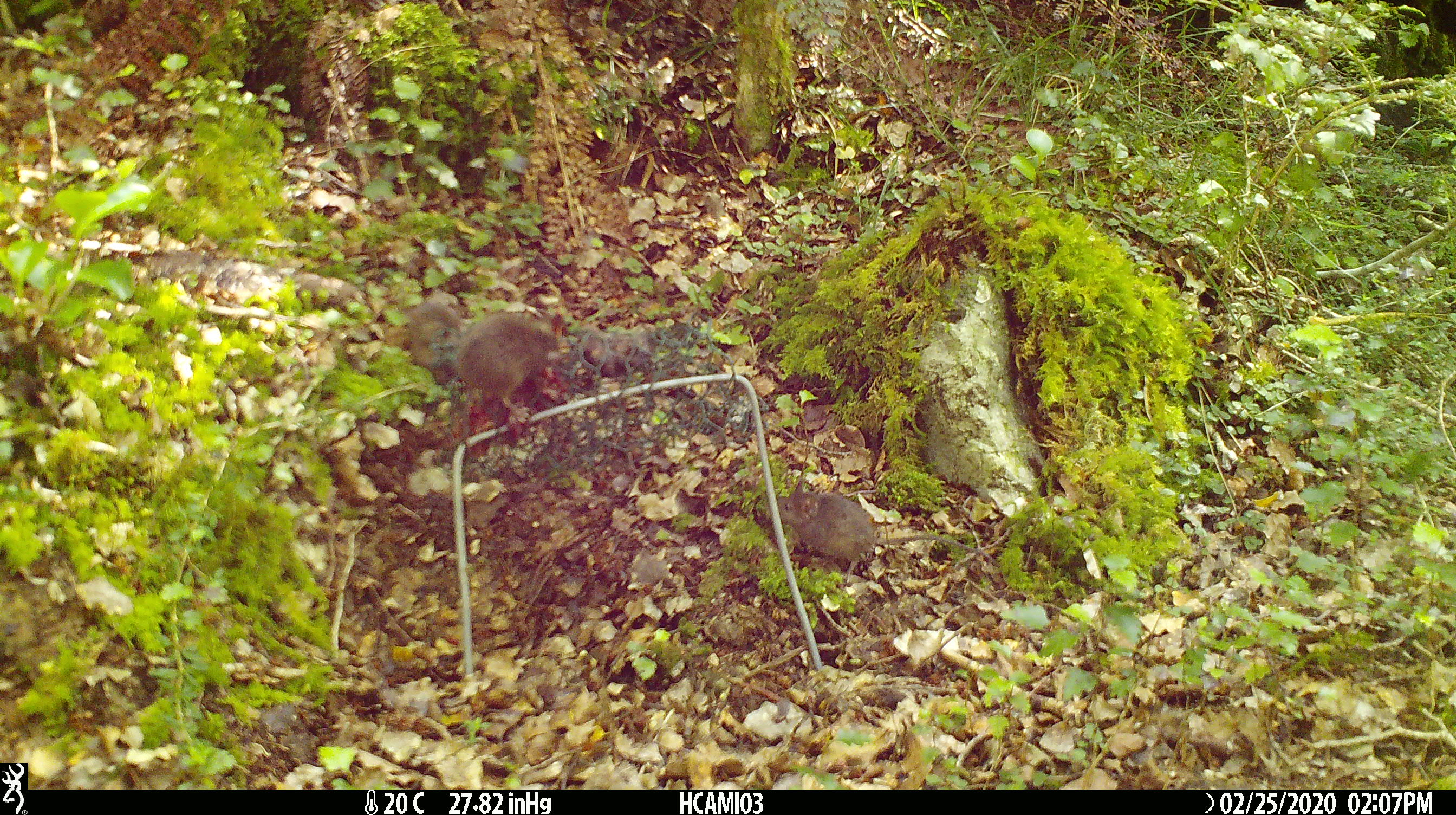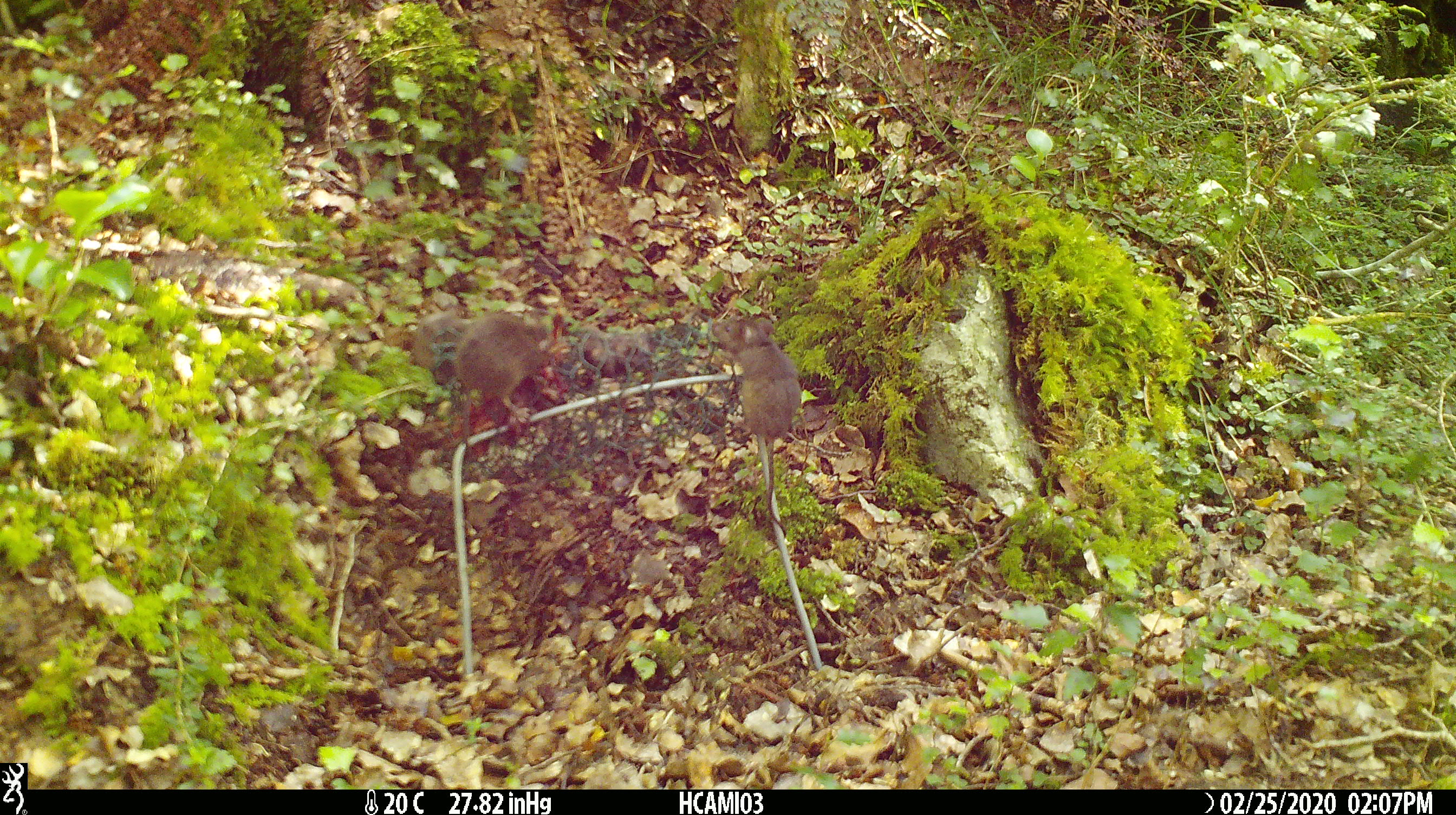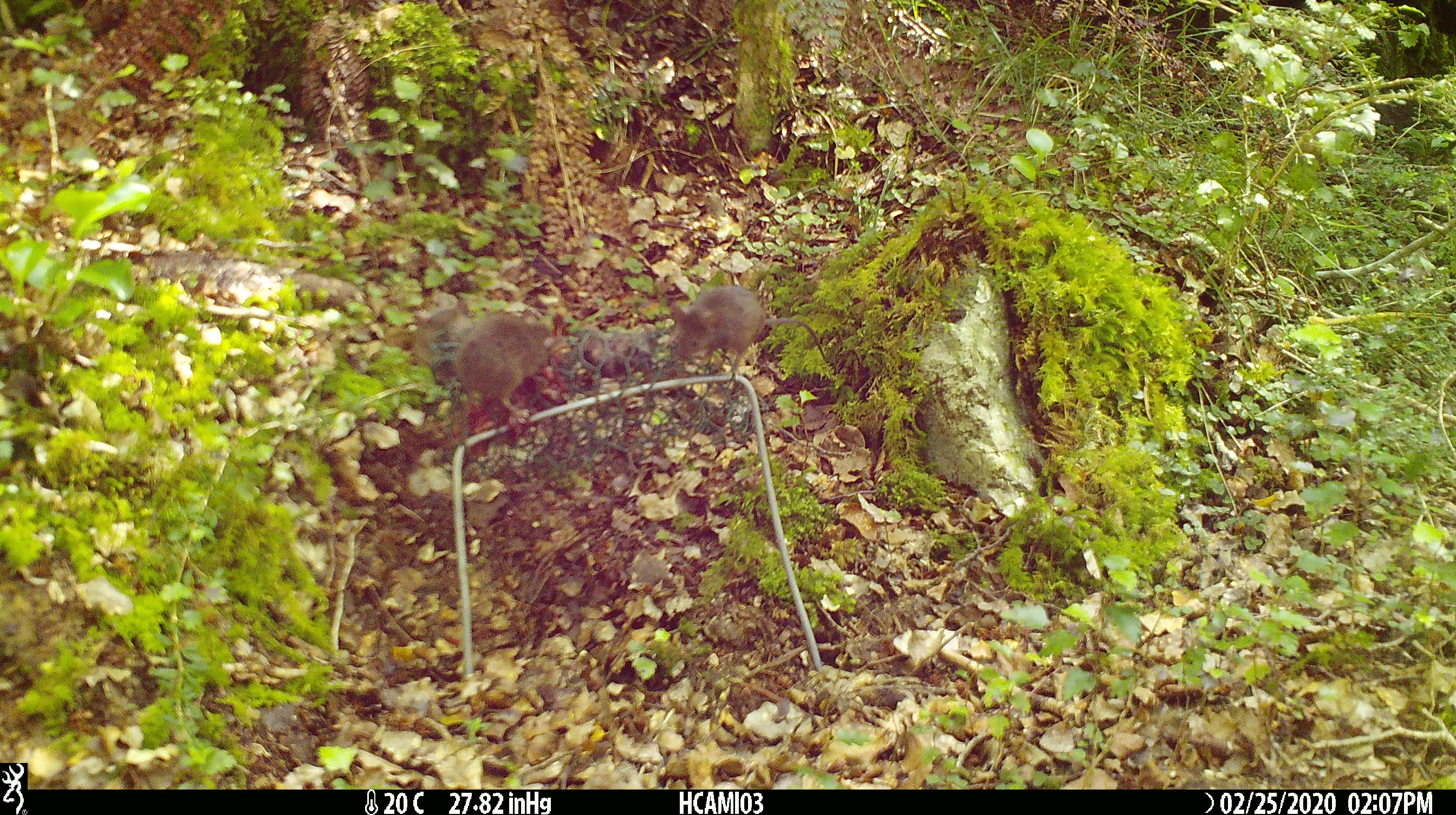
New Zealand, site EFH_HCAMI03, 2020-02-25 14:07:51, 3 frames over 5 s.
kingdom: Animalia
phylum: Chordata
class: Mammalia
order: Rodentia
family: Muridae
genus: Mus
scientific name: Mus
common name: mouse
Mouse (Mus).